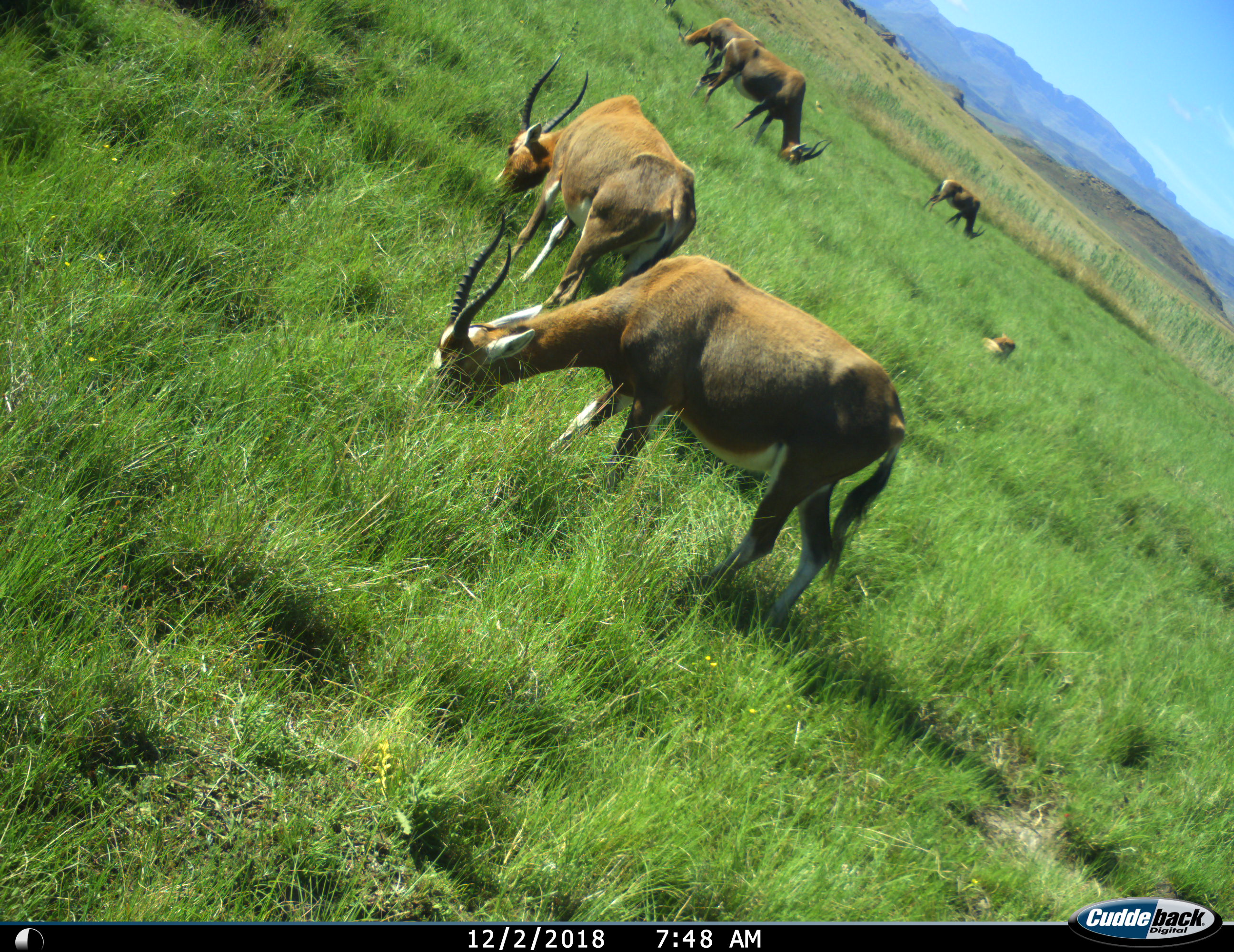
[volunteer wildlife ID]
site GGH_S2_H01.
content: unidentified animal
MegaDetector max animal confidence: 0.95